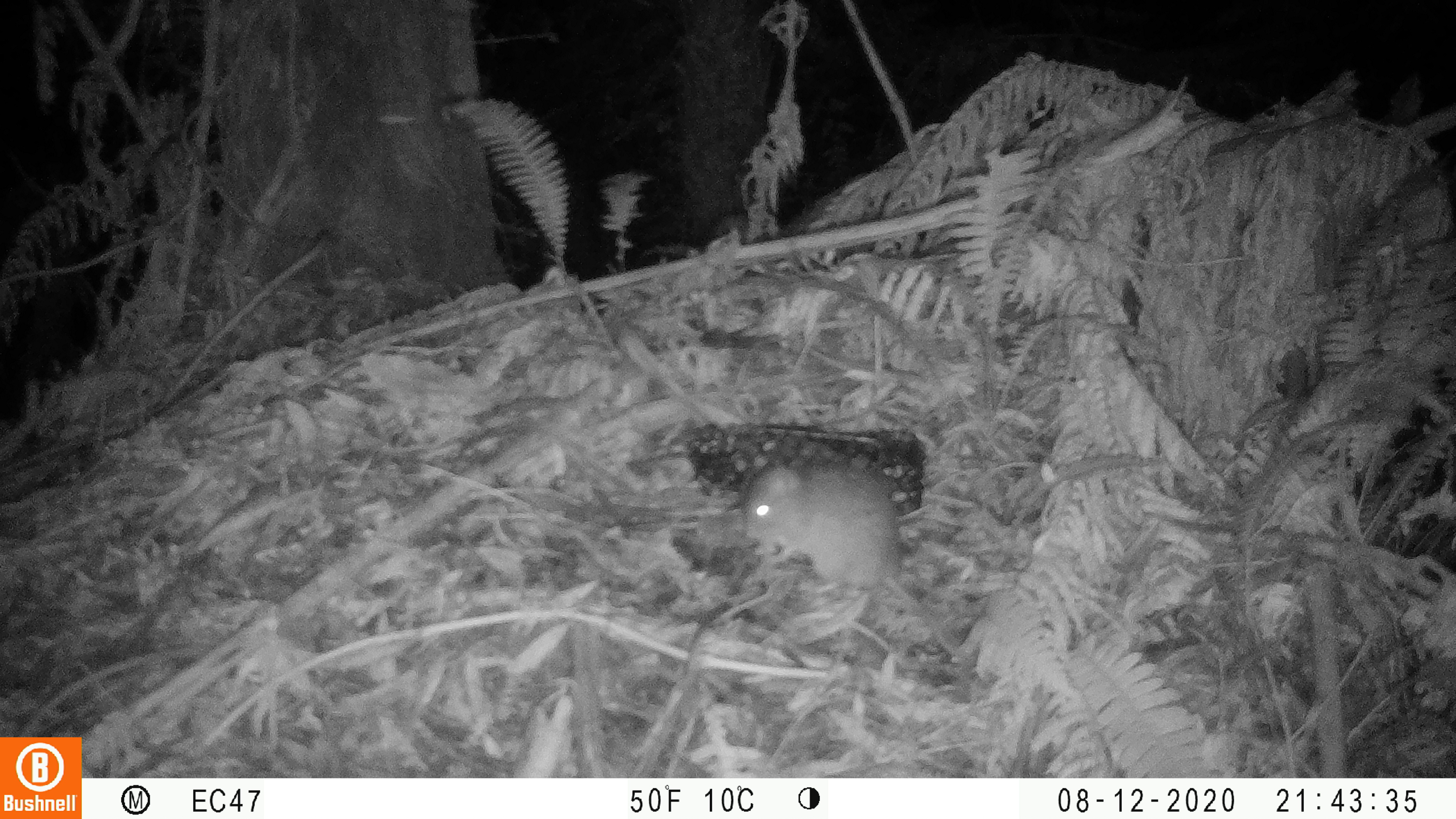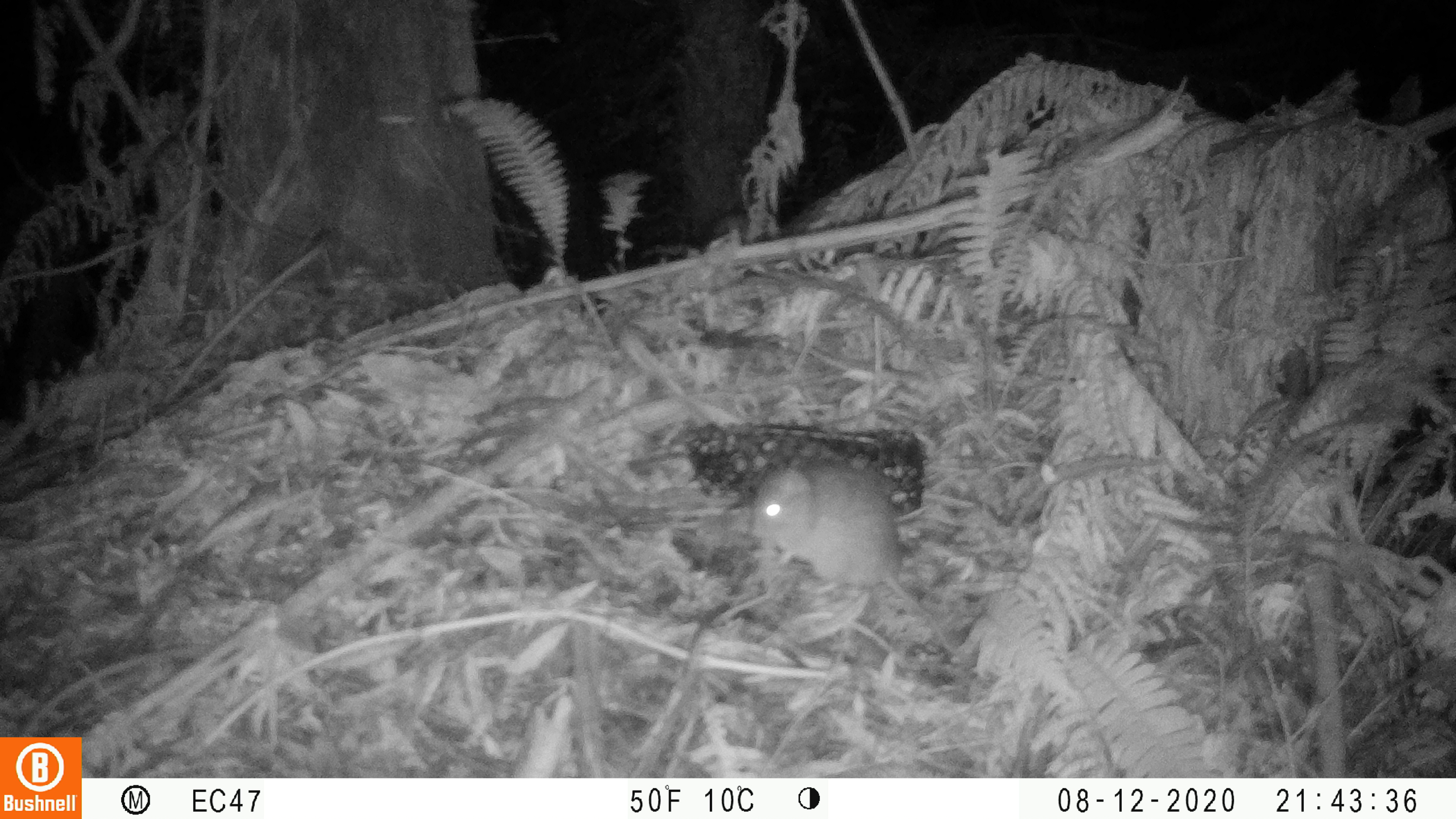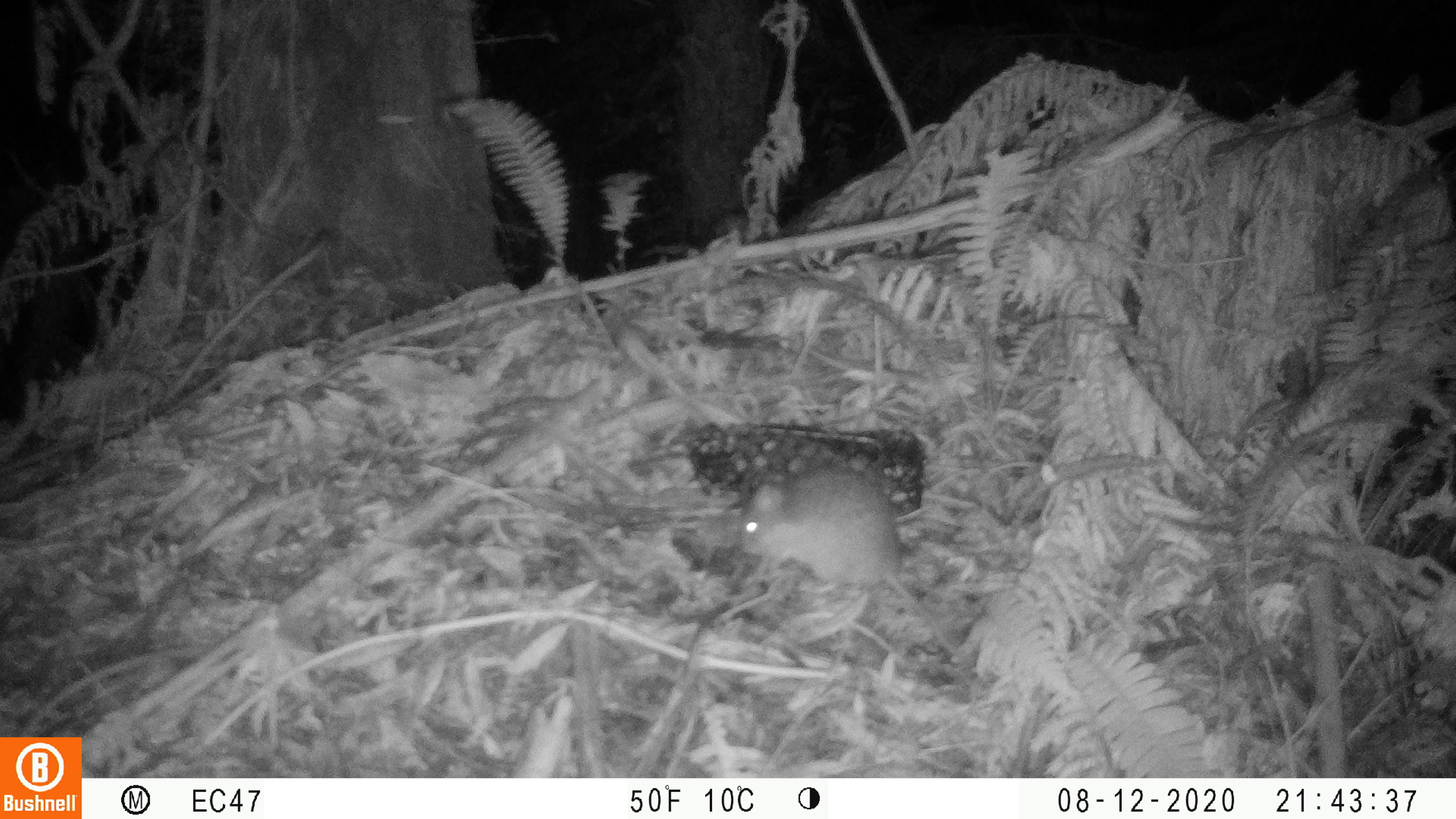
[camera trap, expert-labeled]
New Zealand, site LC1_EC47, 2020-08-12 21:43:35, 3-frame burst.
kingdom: Animalia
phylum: Chordata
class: Mammalia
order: Rodentia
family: Muridae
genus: Rattus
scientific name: Rattus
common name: rat